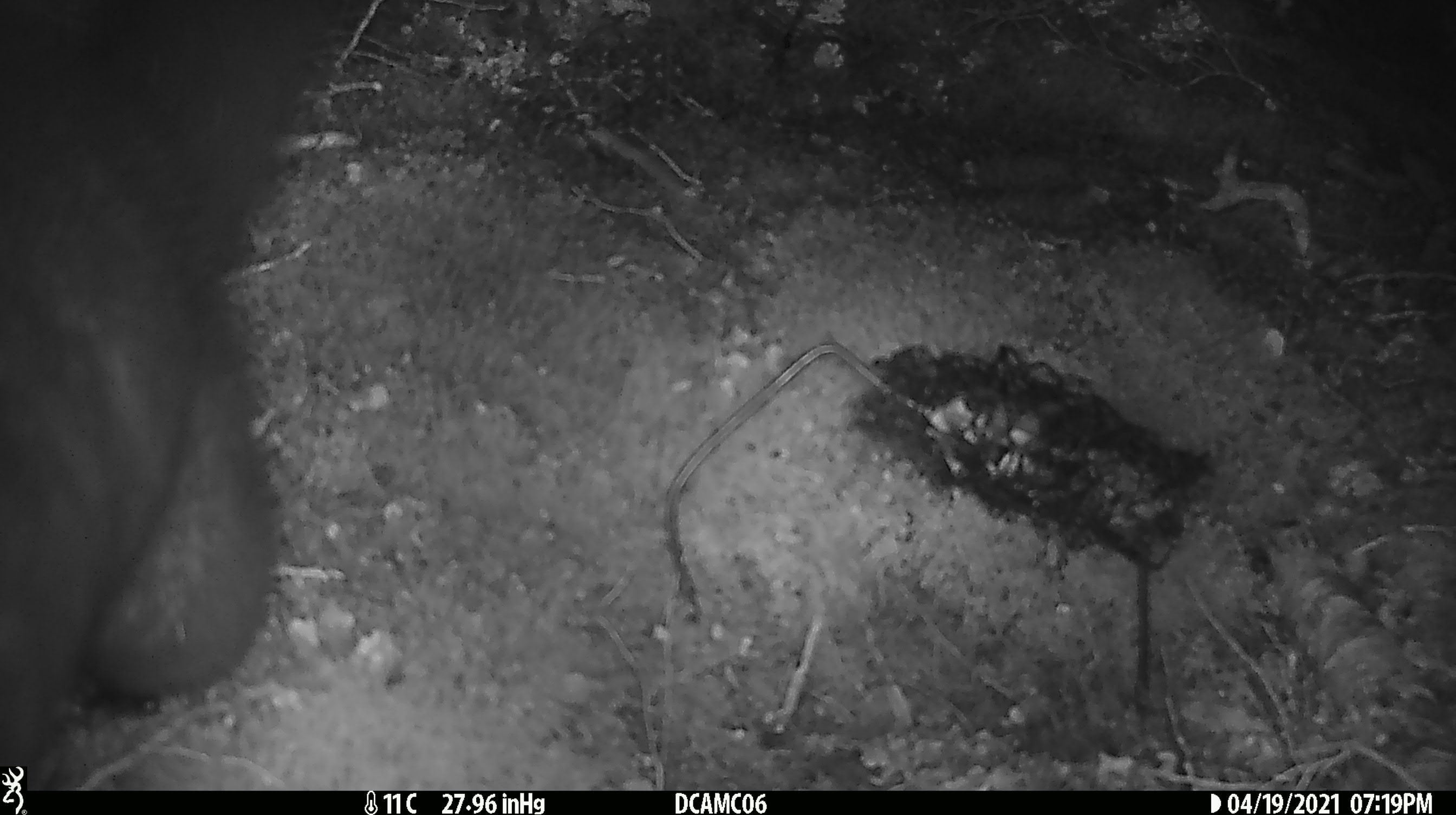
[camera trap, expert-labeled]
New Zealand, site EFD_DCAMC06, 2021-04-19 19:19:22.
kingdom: Animalia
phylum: Chordata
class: Mammalia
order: Diprotodontia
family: Phalangeridae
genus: Trichosurus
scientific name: Trichosurus vulpecula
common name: common brushtail possum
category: possum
Possum (common brushtail possum) (Trichosurus vulpecula).